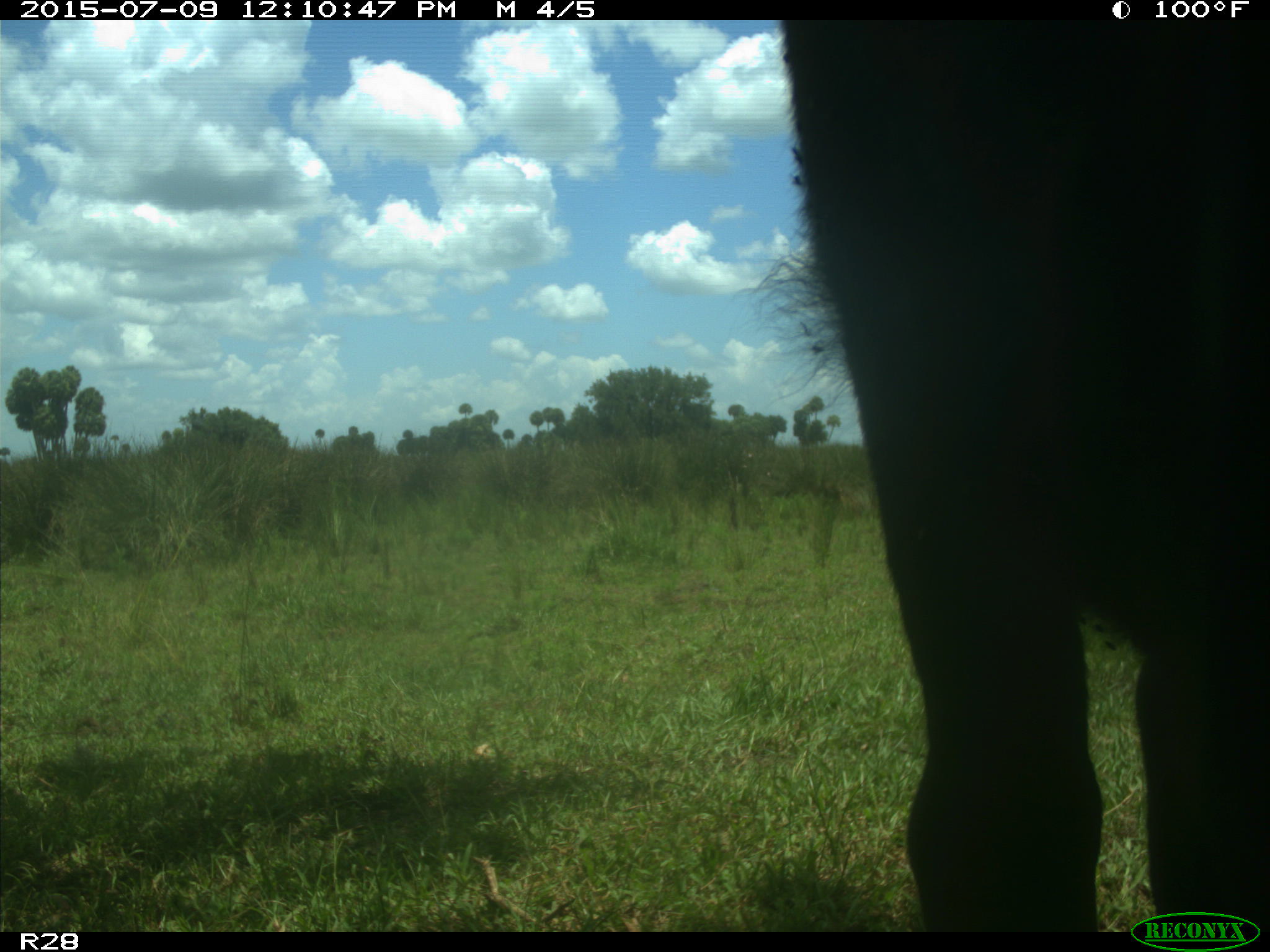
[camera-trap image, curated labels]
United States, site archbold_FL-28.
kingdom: Animalia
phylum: Chordata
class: Mammalia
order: Artiodactyla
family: Bovidae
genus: Bos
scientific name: Bos taurus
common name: domestic cow